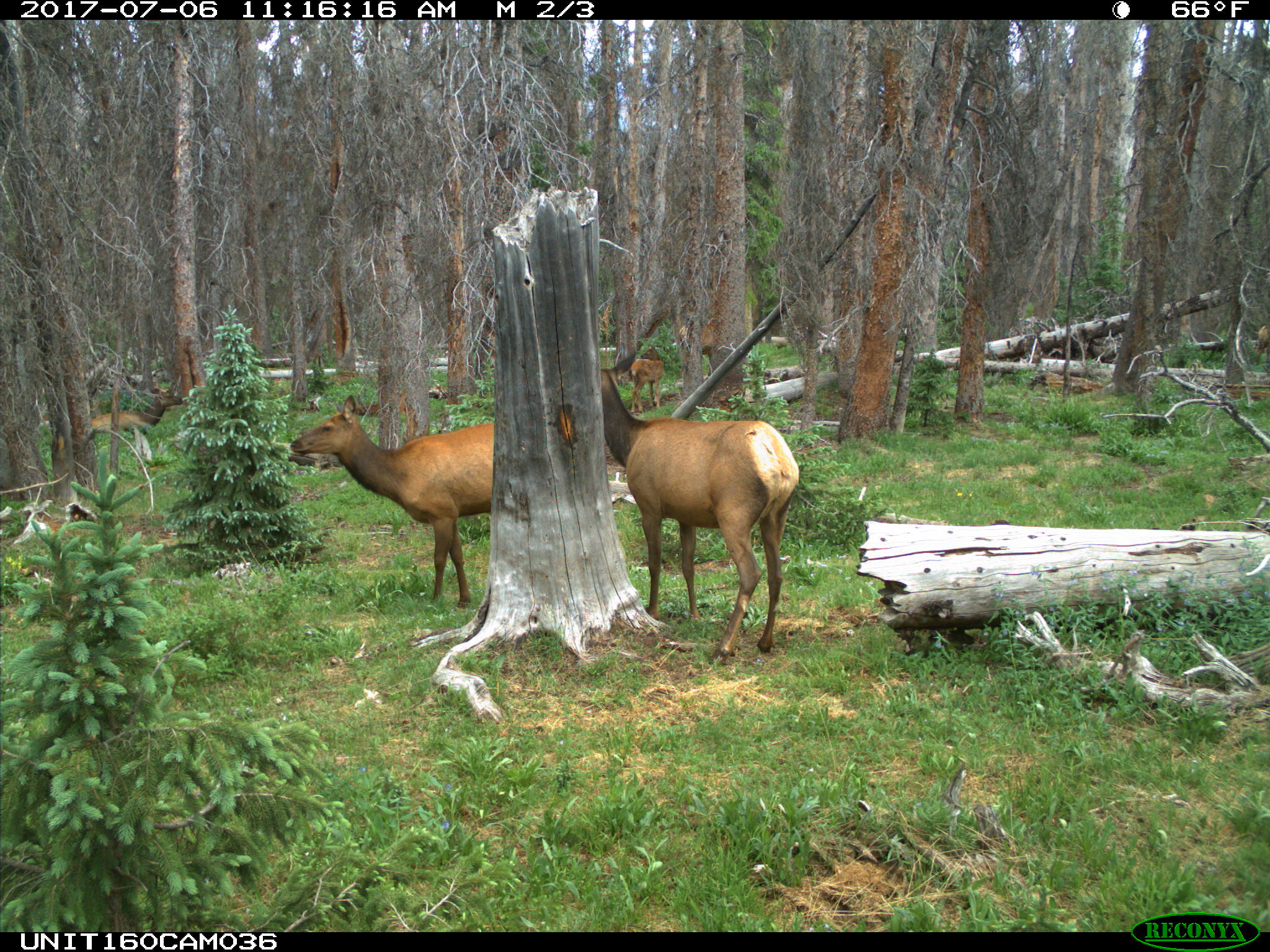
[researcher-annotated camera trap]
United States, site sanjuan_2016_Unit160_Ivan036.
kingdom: Animalia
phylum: Chordata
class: Mammalia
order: Artiodactyla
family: Cervidae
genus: Cervus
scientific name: Cervus elaphus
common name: red deer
Cervus elaphus (red deer).